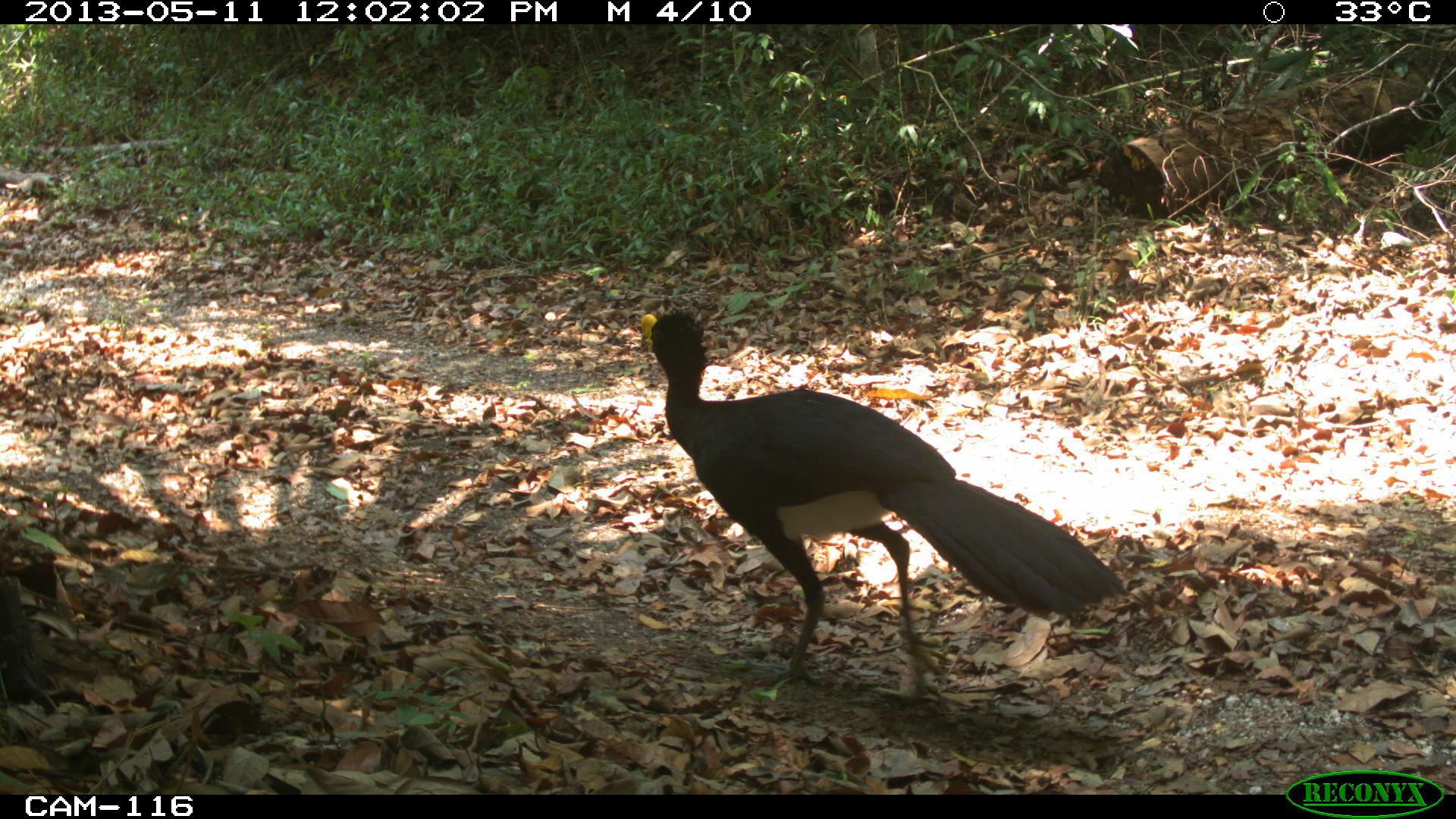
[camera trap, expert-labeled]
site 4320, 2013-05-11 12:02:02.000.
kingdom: Animalia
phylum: Chordata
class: Aves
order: Galliformes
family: Cracidae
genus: Crax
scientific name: Crax rubra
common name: great curassow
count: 1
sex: female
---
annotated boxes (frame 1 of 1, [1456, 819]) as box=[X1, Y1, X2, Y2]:
crax rubra: box=[636, 303, 1130, 701]